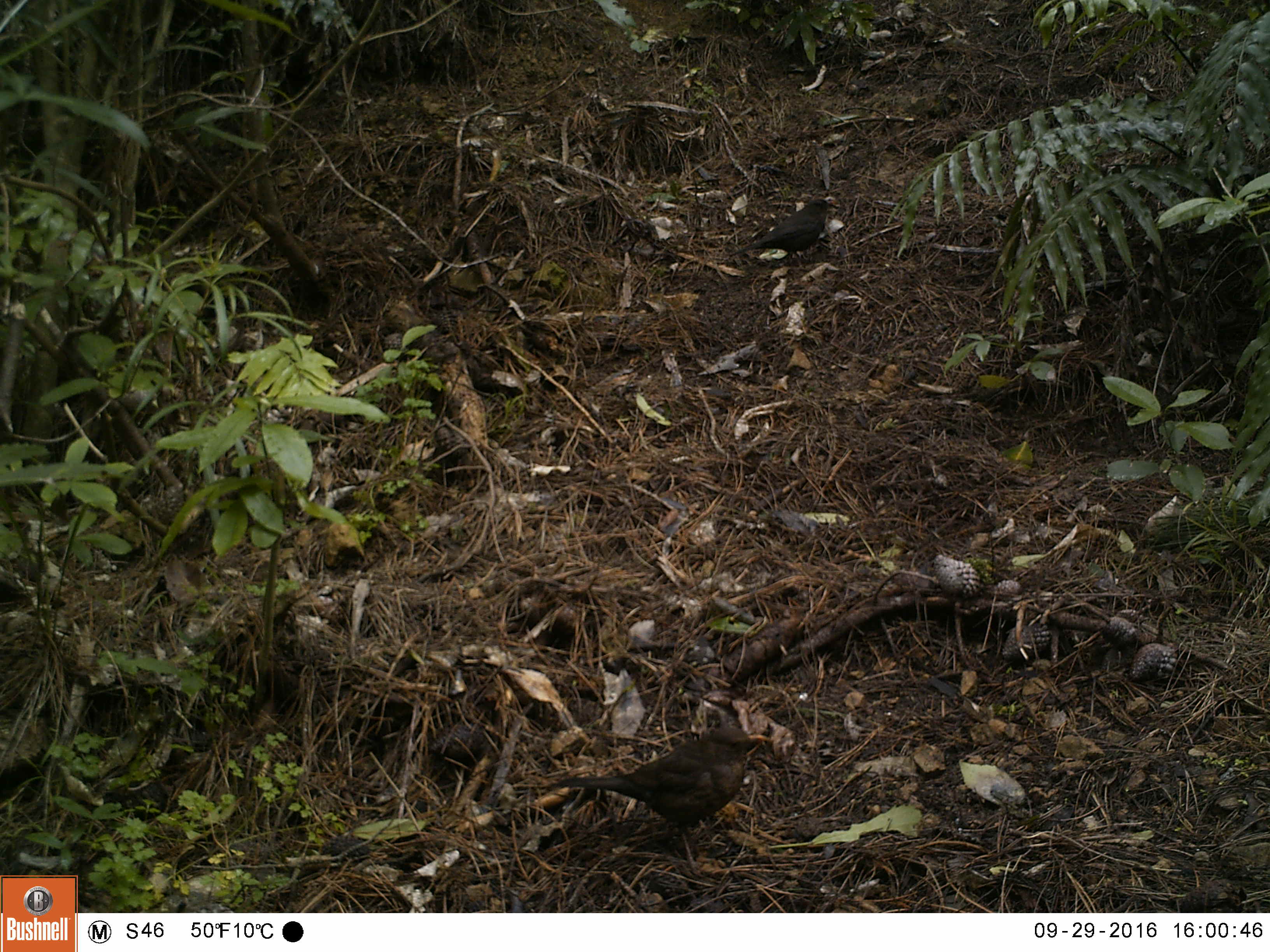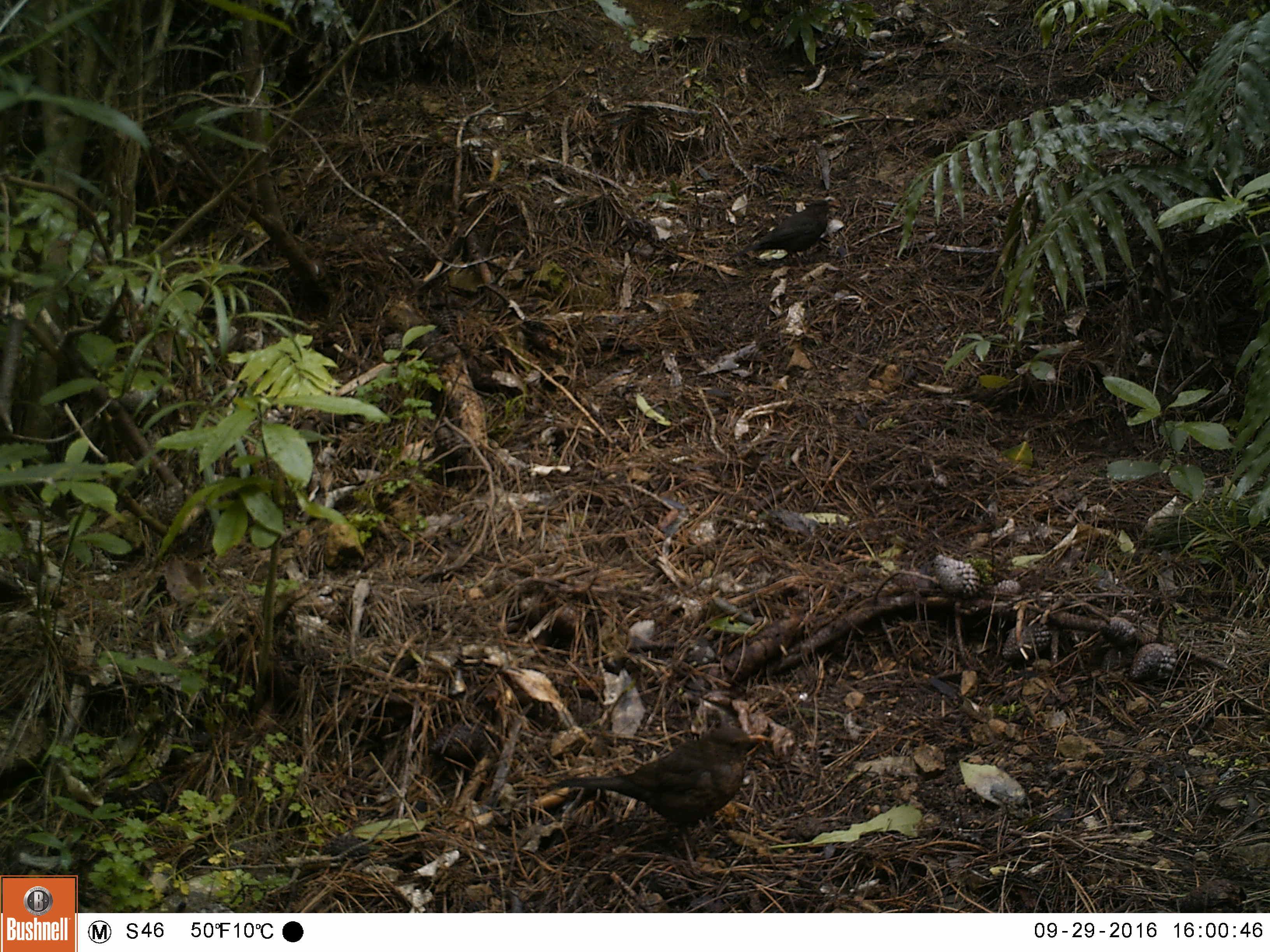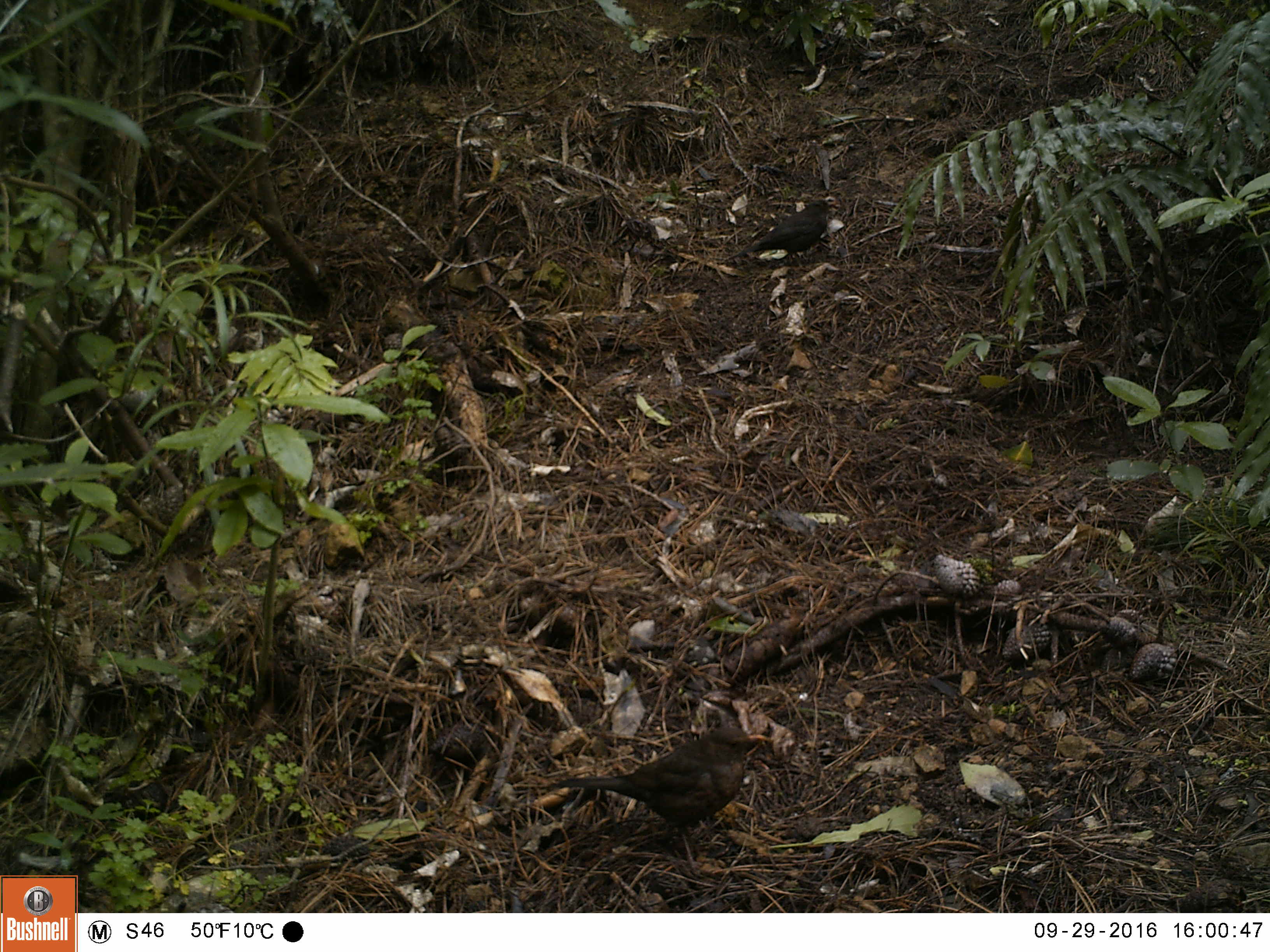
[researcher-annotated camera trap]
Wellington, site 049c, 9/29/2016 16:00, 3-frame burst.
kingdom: Animalia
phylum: Chordata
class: Aves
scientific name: Aves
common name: bird